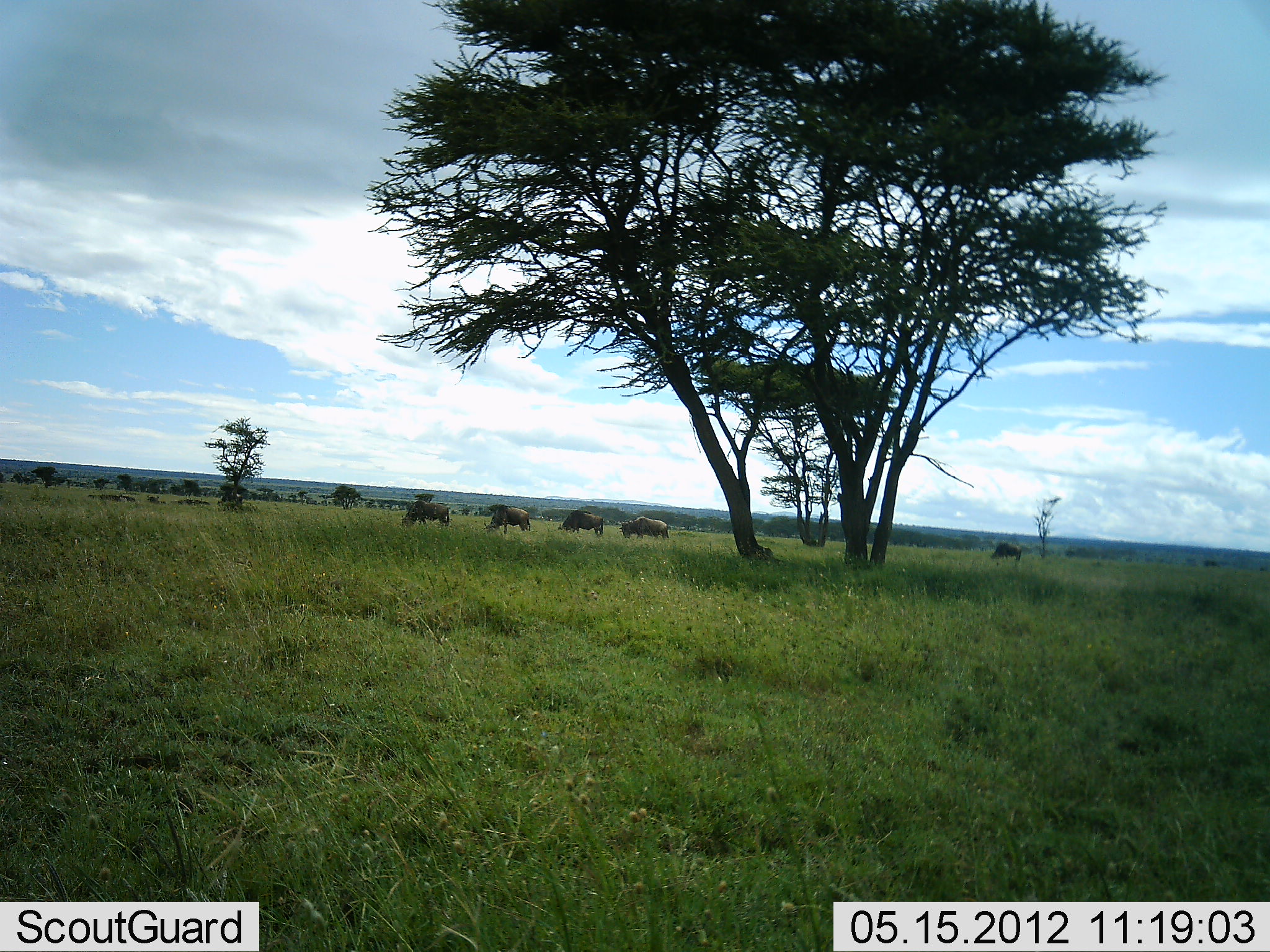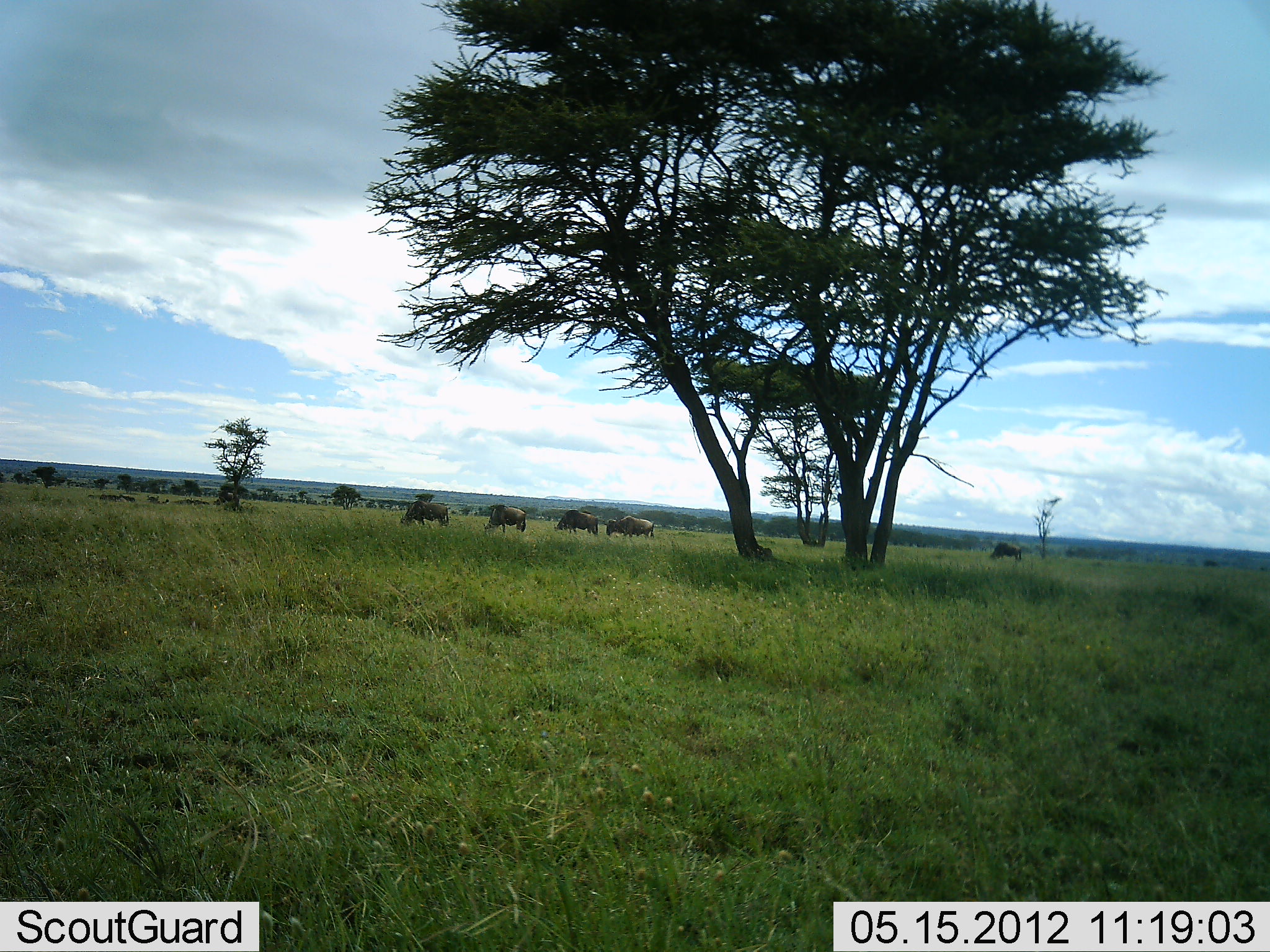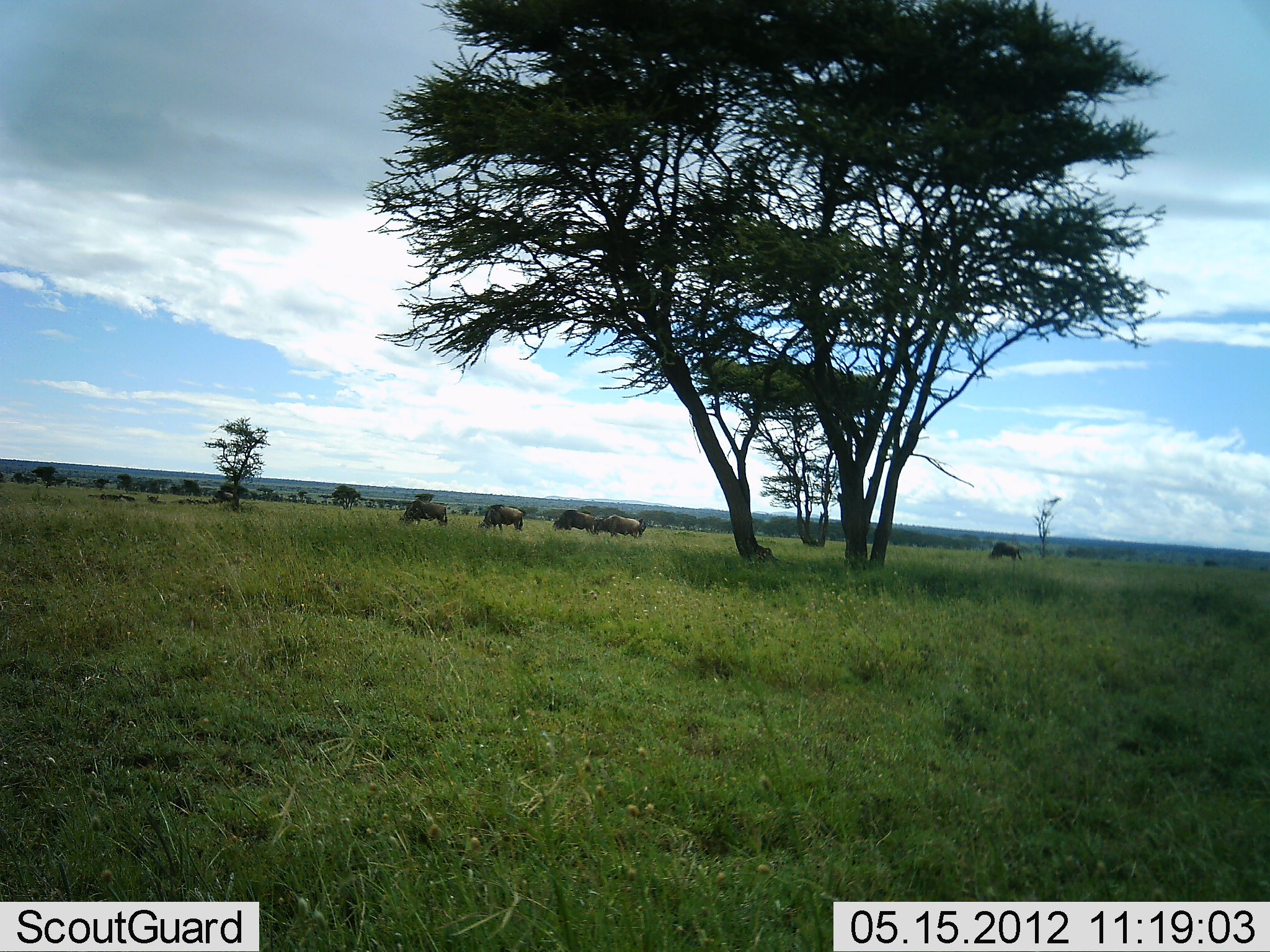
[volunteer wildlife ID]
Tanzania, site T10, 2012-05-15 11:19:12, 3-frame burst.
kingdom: Animalia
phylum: Chordata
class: Mammalia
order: Artiodactyla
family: Bovidae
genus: Connochaetes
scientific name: Connochaetes taurinus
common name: blue wildebeest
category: wildebeest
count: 6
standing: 20%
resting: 0%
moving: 20%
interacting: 0%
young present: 0%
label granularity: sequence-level